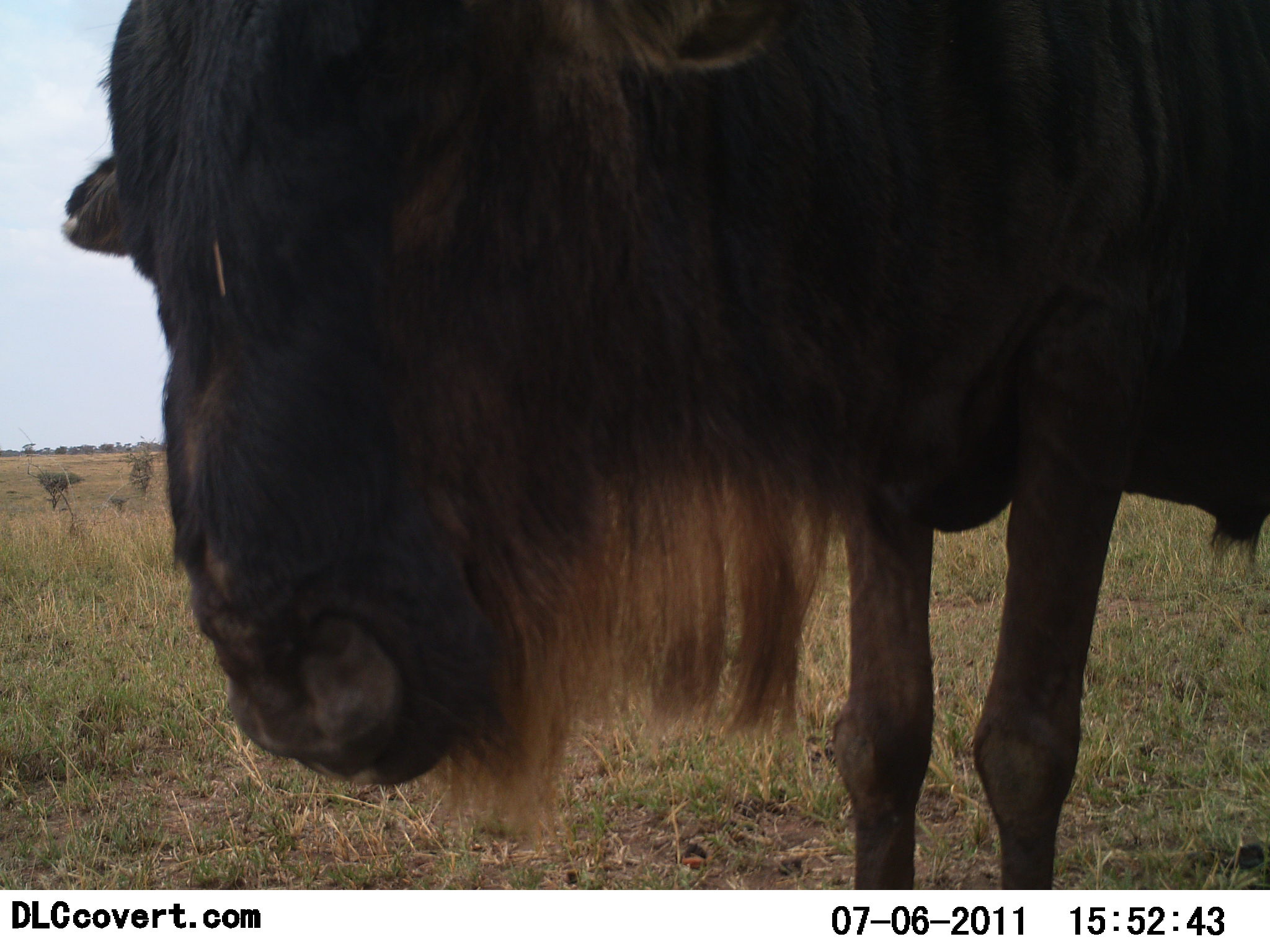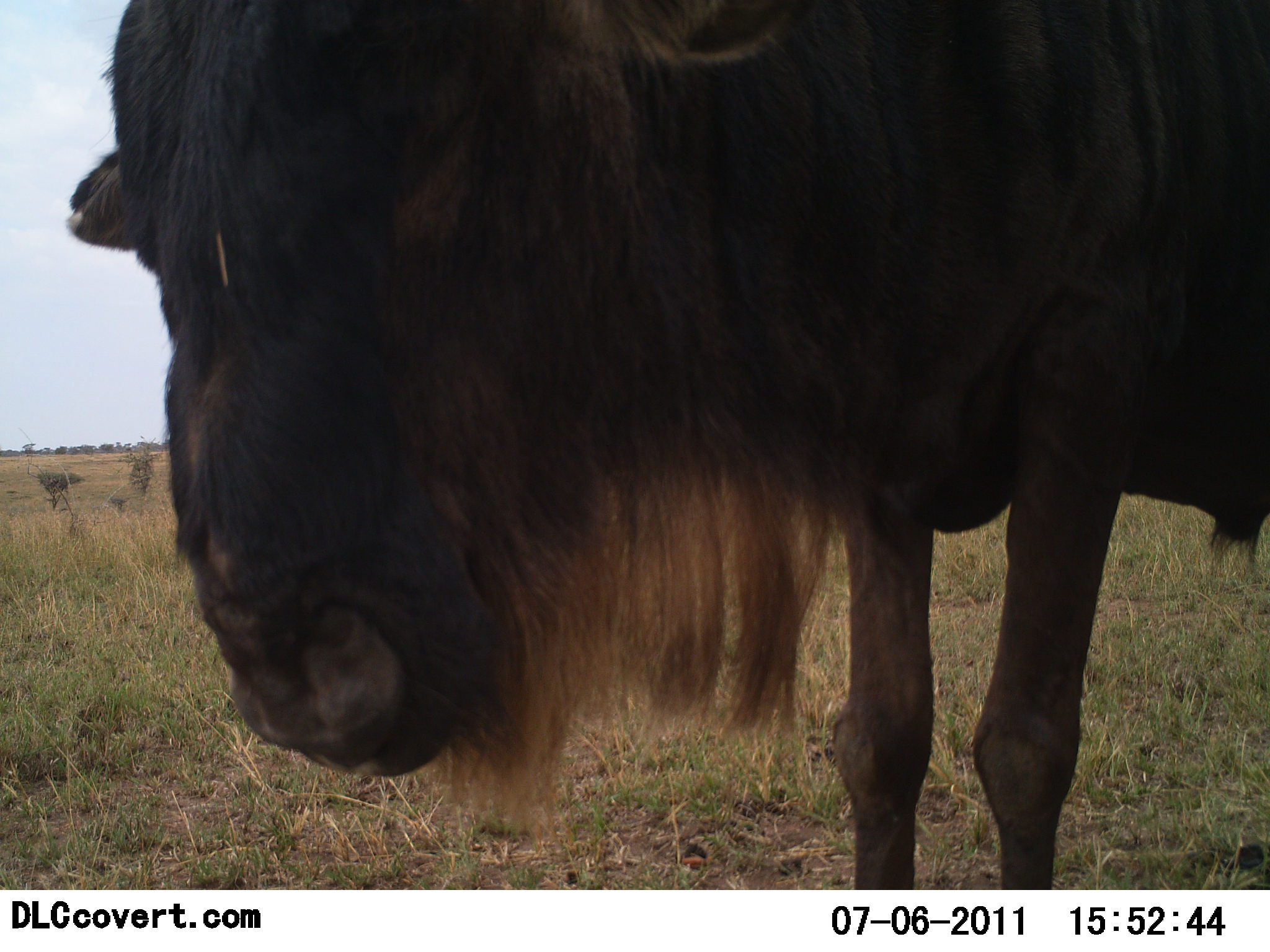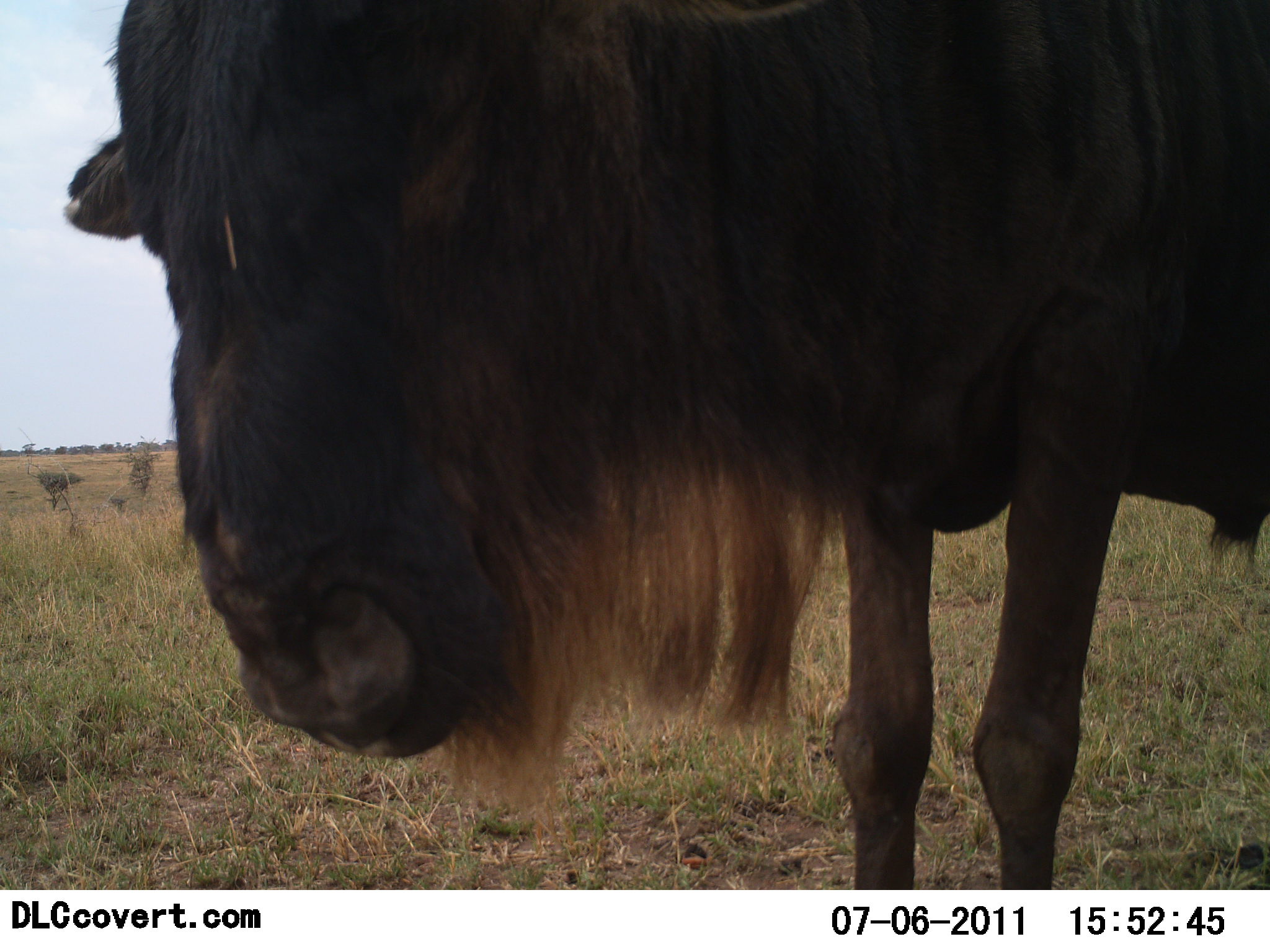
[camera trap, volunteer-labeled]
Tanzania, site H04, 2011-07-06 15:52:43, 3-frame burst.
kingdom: Animalia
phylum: Chordata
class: Mammalia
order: Artiodactyla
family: Bovidae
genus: Connochaetes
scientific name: Connochaetes taurinus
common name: blue wildebeest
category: wildebeest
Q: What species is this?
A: Wildebeest (blue wildebeest) (Connochaetes taurinus).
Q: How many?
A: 1.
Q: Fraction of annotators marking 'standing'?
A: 100%.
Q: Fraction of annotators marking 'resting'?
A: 0%.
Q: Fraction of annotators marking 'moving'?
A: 0%.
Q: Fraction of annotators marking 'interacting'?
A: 9%.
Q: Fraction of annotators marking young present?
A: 0%.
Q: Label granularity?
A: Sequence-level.